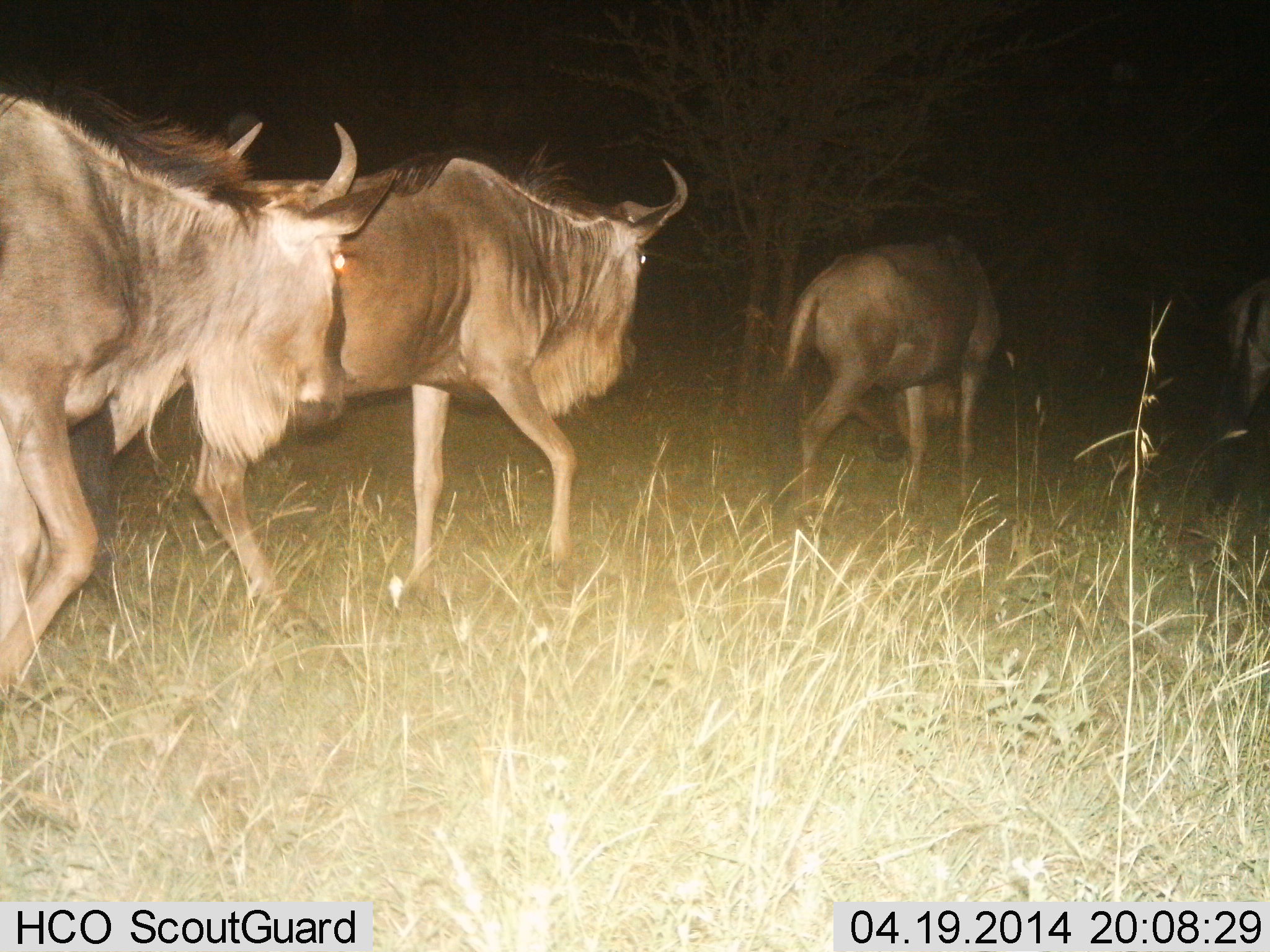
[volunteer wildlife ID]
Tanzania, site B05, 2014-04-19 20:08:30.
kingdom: Animalia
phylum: Chordata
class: Mammalia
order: Artiodactyla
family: Bovidae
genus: Connochaetes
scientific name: Connochaetes taurinus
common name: blue wildebeest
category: wildebeest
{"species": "wildebeest (blue wildebeest) (Connochaetes taurinus)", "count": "4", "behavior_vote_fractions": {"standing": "0%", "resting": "0%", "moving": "100%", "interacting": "0%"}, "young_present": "0%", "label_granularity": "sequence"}